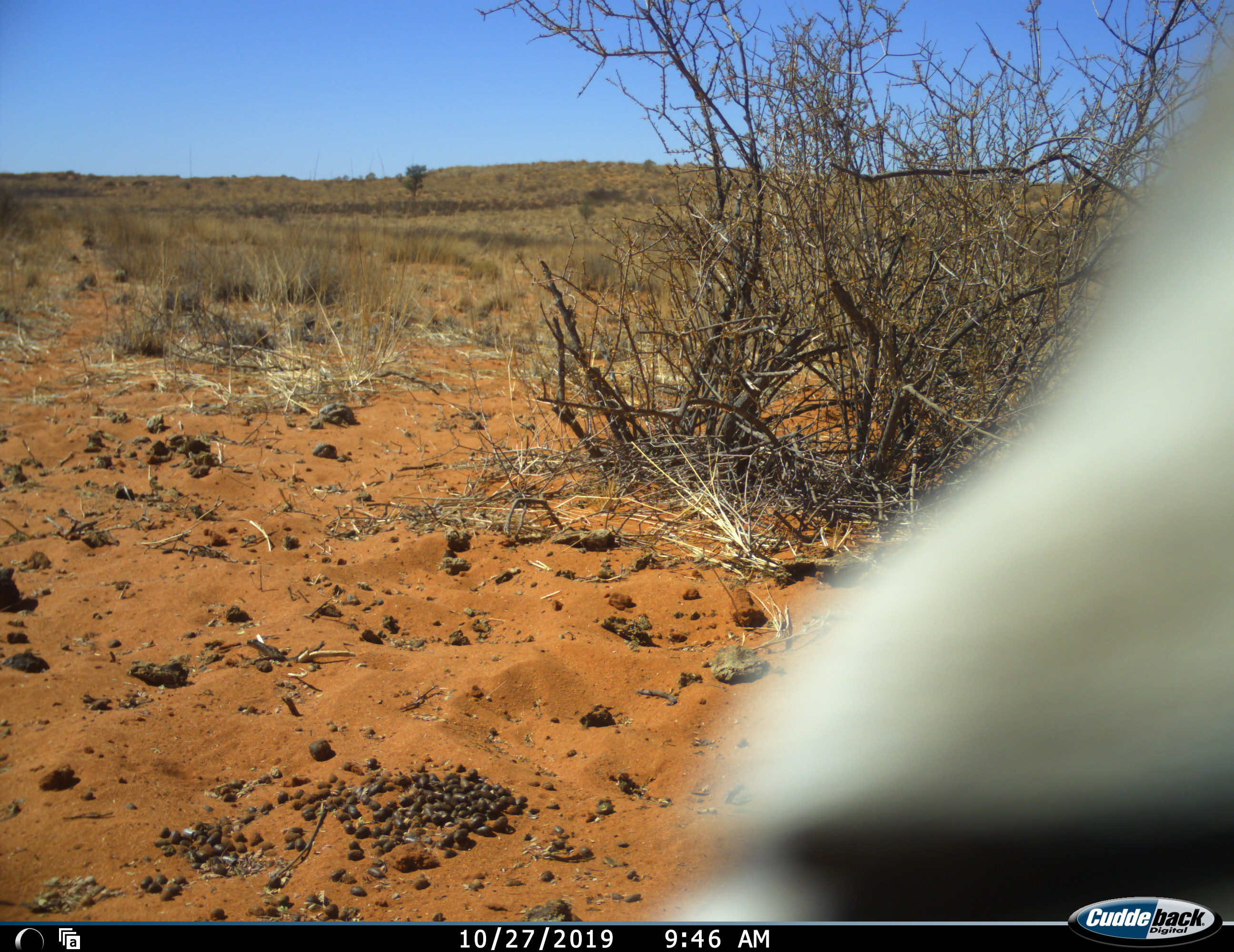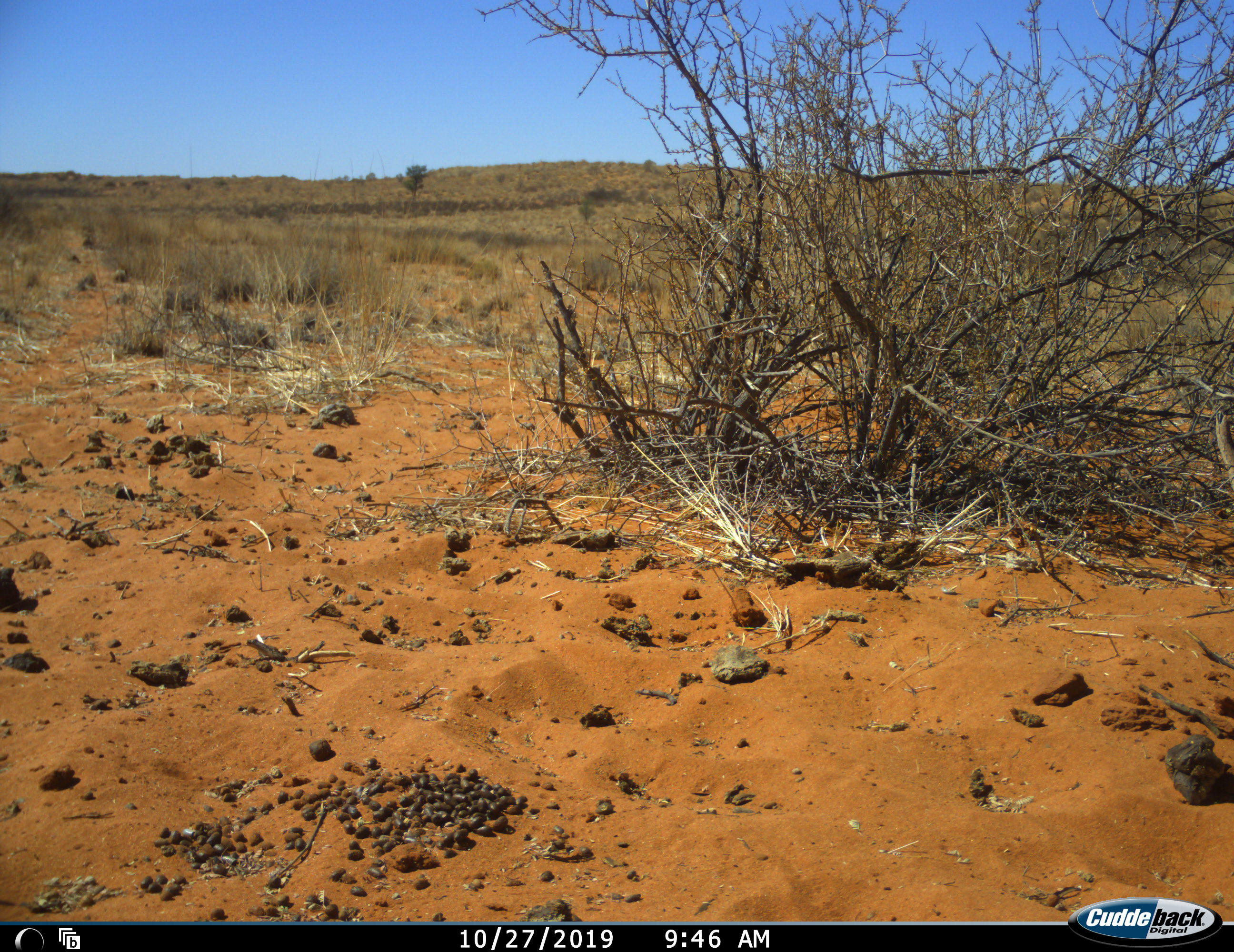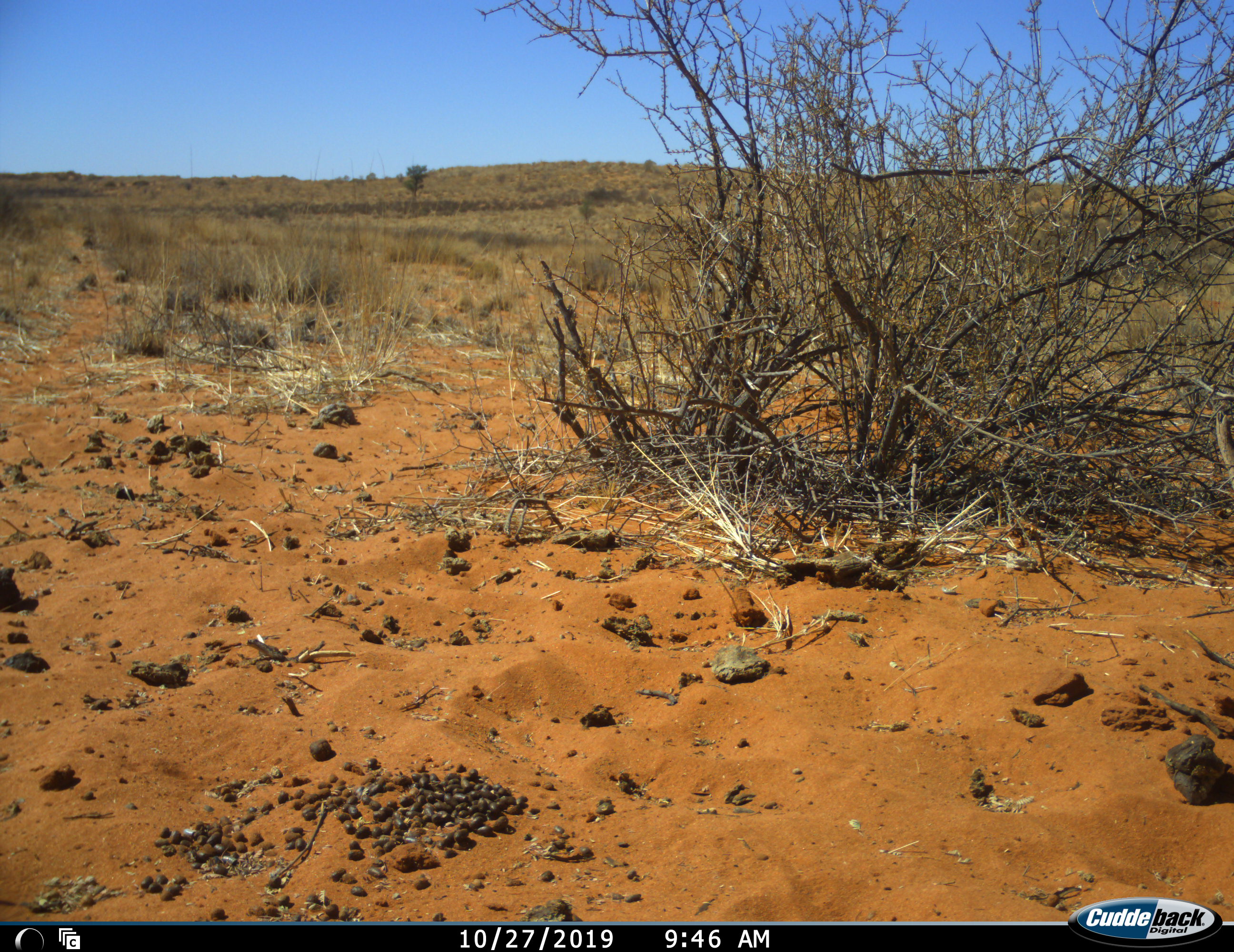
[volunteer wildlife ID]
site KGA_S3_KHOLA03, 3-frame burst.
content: unidentified animal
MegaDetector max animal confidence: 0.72